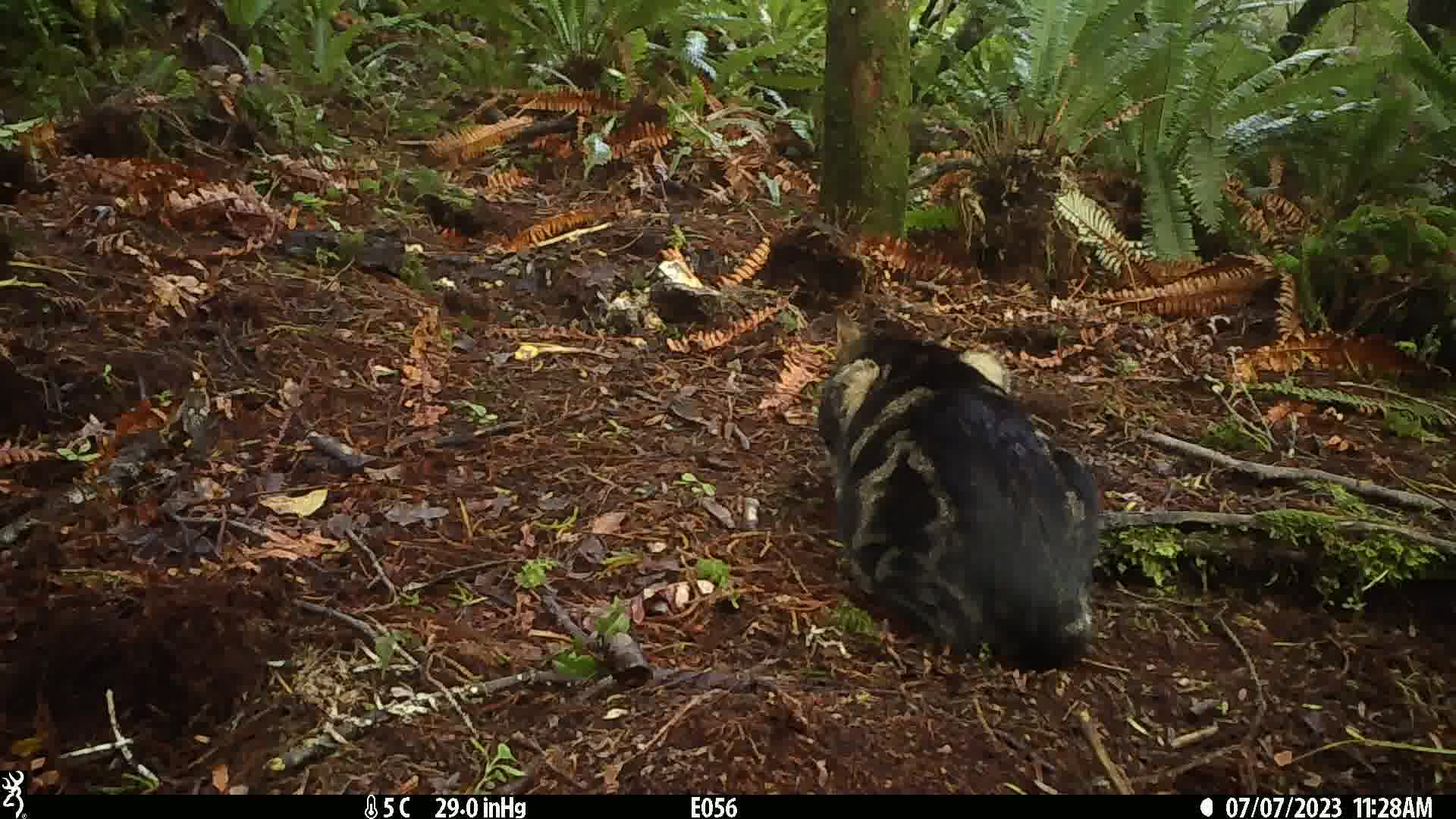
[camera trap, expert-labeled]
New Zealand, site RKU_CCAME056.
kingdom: Animalia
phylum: Chordata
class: Mammalia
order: Carnivora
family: Felidae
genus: Felis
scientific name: Felis catus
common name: domestic cat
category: cat